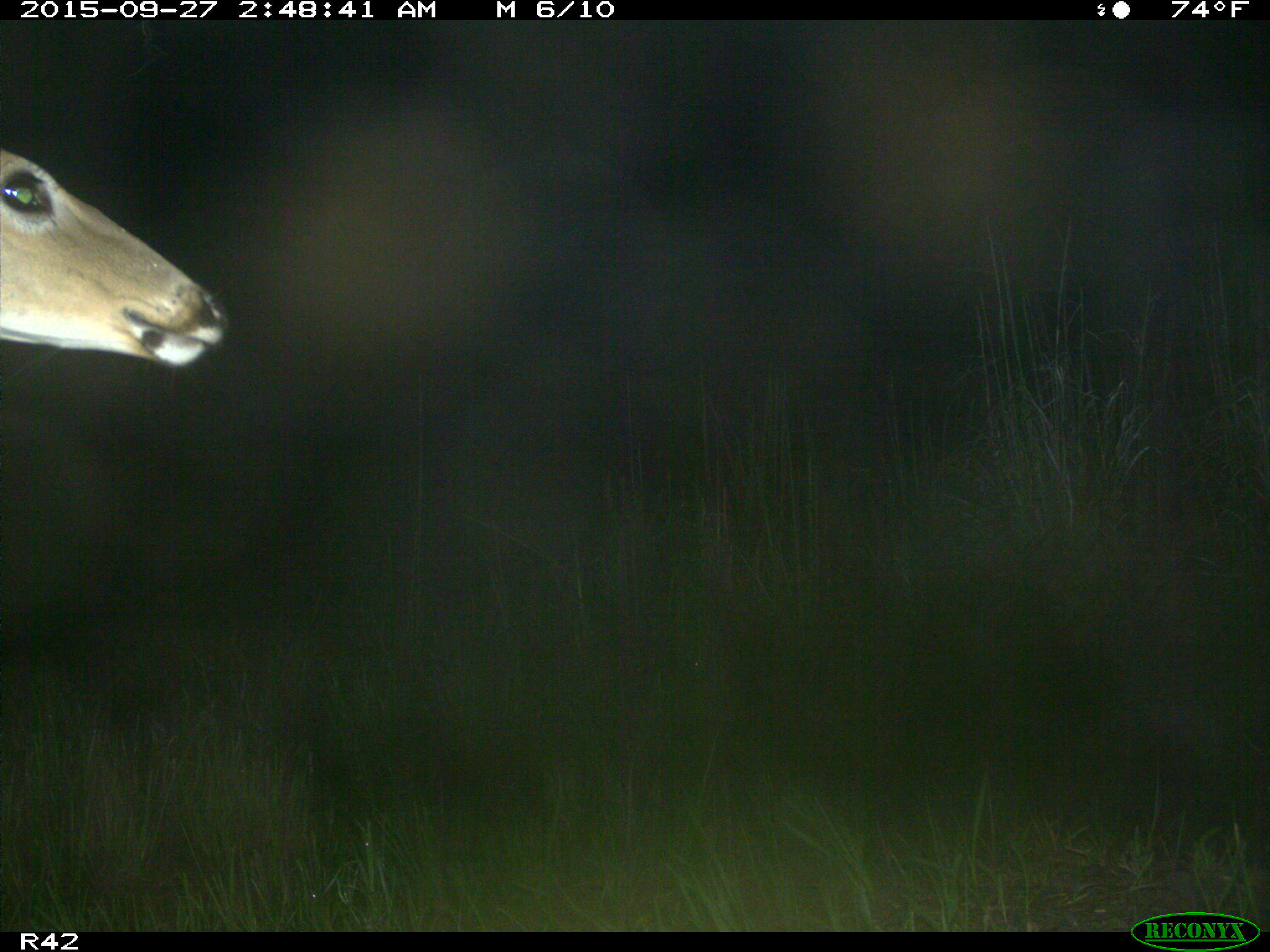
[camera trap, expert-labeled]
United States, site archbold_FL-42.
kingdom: Animalia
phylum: Chordata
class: Mammalia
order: Artiodactyla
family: Cervidae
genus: Odocoileus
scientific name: Odocoileus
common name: deer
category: unidentified deer